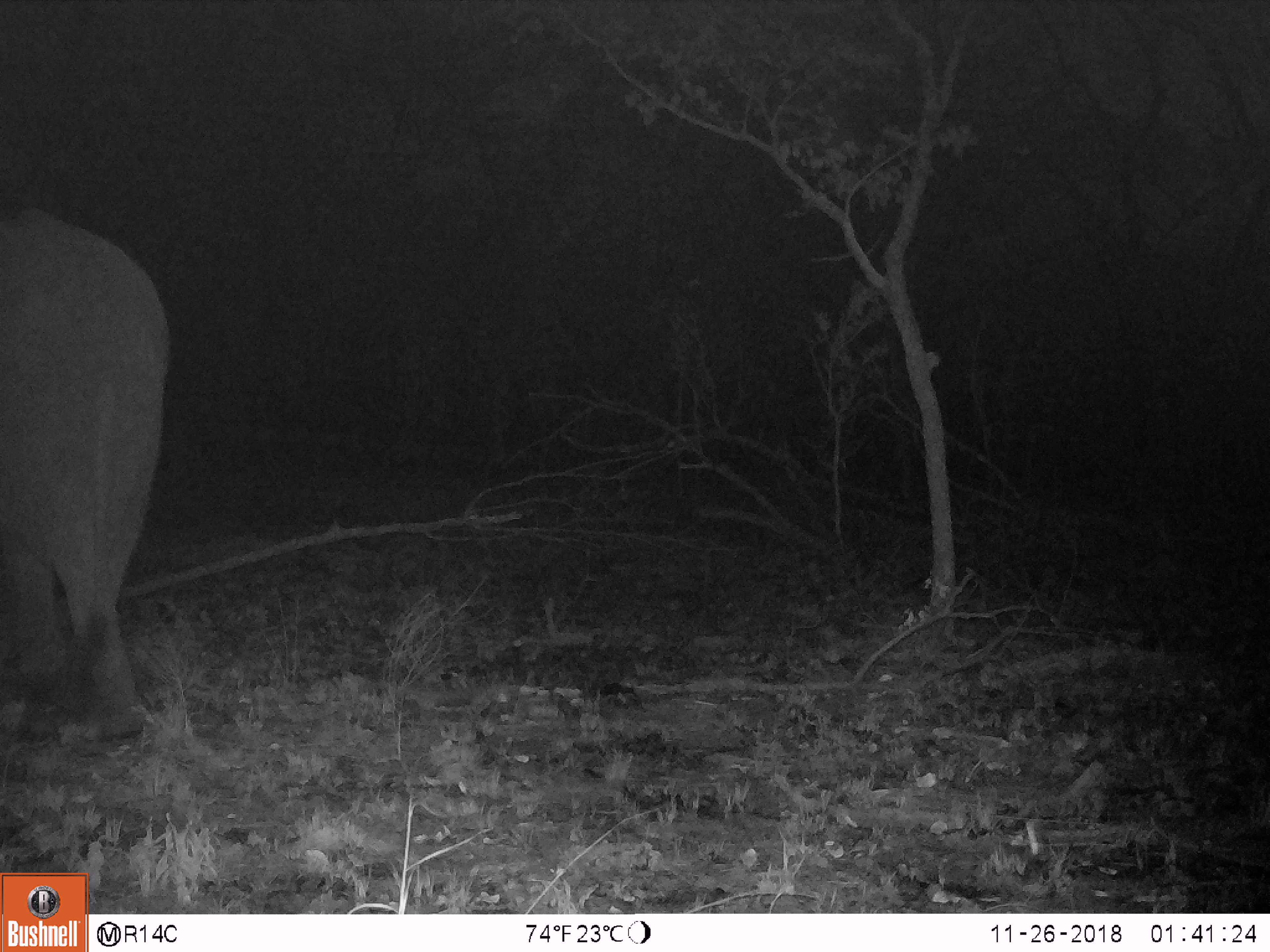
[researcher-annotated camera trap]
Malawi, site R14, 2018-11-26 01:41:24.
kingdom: Animalia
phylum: Chordata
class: Mammalia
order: Proboscidea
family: Elephantidae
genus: Loxodonta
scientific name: Loxodonta africana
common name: african savanna elephant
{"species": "african savanna elephant (Loxodonta africana)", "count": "1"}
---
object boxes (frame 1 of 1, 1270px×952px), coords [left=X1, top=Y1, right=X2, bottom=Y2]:
african savanna elephant: [left=2, top=197, right=179, bottom=761]